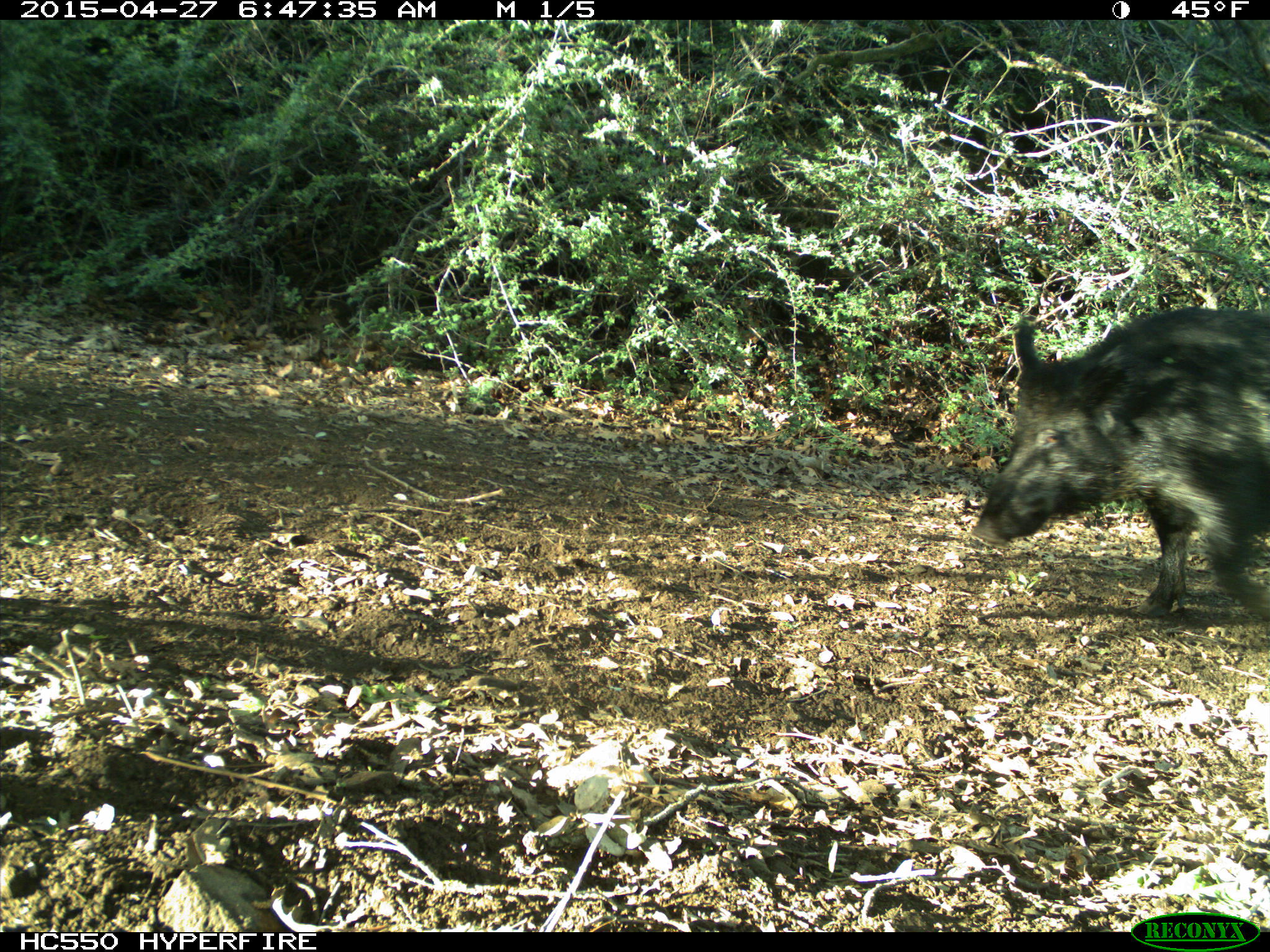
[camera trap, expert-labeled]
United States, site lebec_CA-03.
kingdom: Animalia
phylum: Chordata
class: Mammalia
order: Artiodactyla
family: Suidae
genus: Sus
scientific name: Sus scrofa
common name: wild boar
Sus scrofa (wild boar).